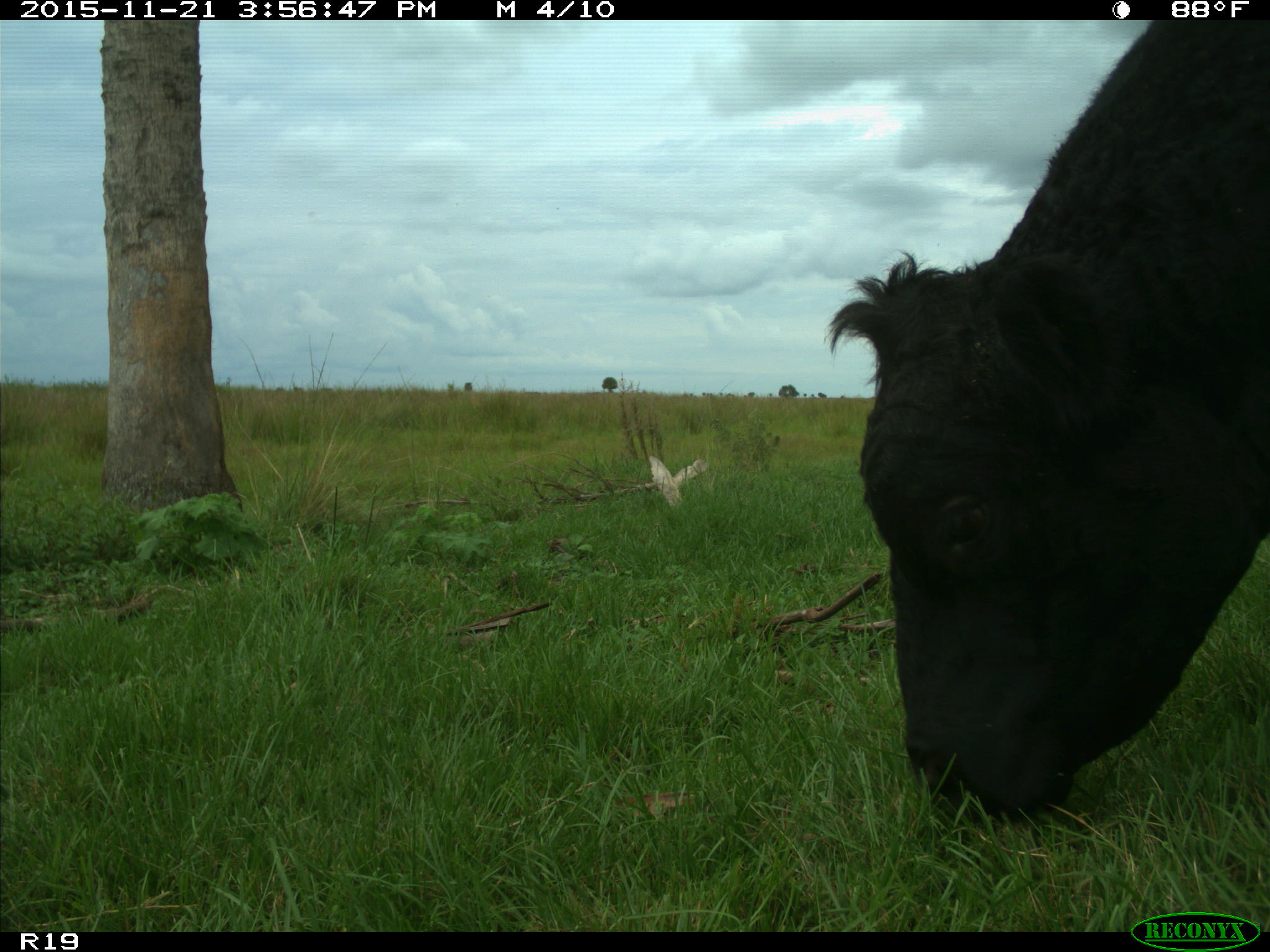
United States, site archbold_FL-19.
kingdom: Animalia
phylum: Chordata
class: Mammalia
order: Artiodactyla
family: Bovidae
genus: Bos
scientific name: Bos taurus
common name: domestic cow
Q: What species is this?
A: Bos taurus (domestic cow).